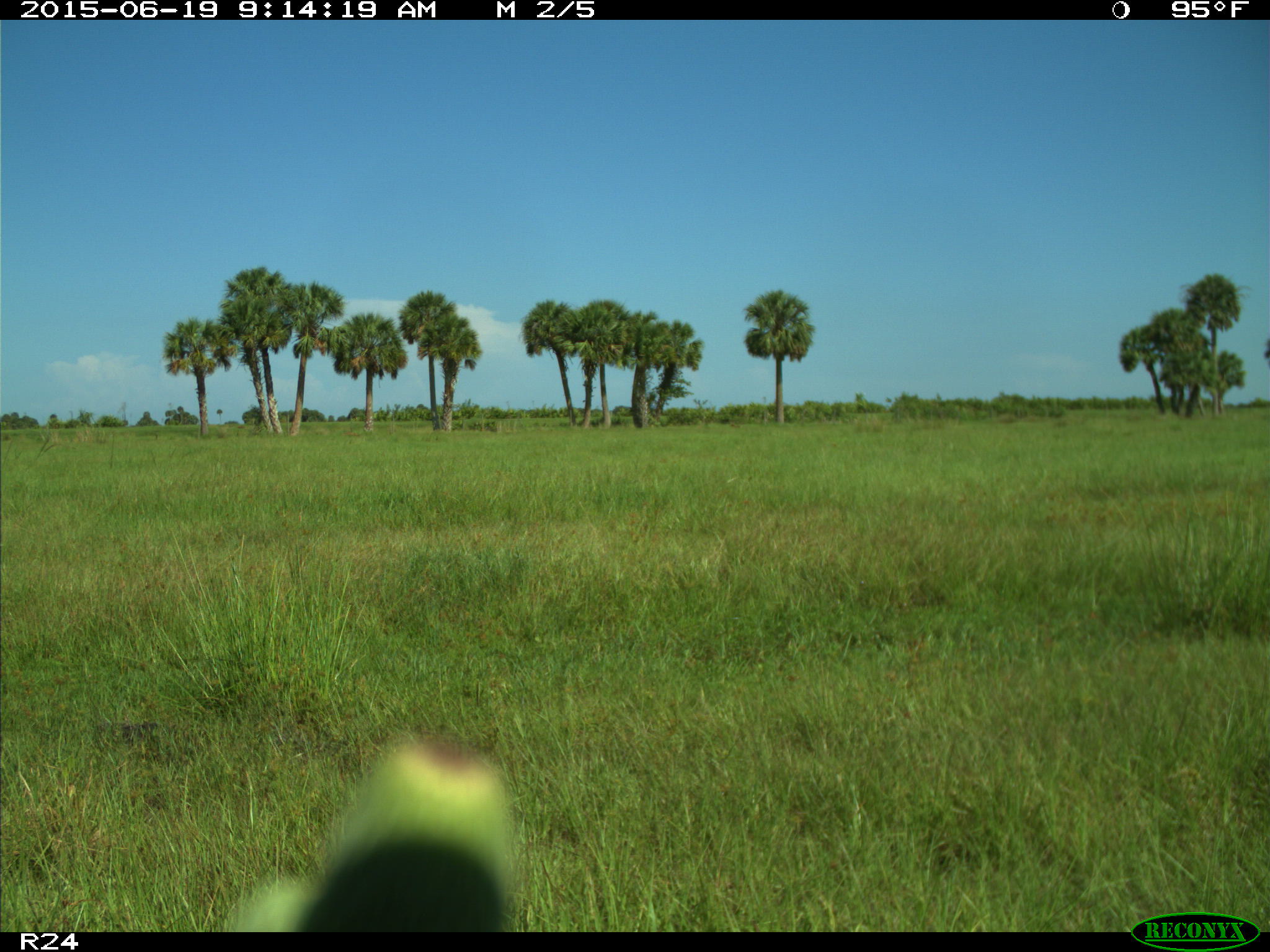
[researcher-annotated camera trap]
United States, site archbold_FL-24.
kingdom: Animalia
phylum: Chordata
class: Mammalia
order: Artiodactyla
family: Bovidae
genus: Bos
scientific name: Bos taurus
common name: domestic cow